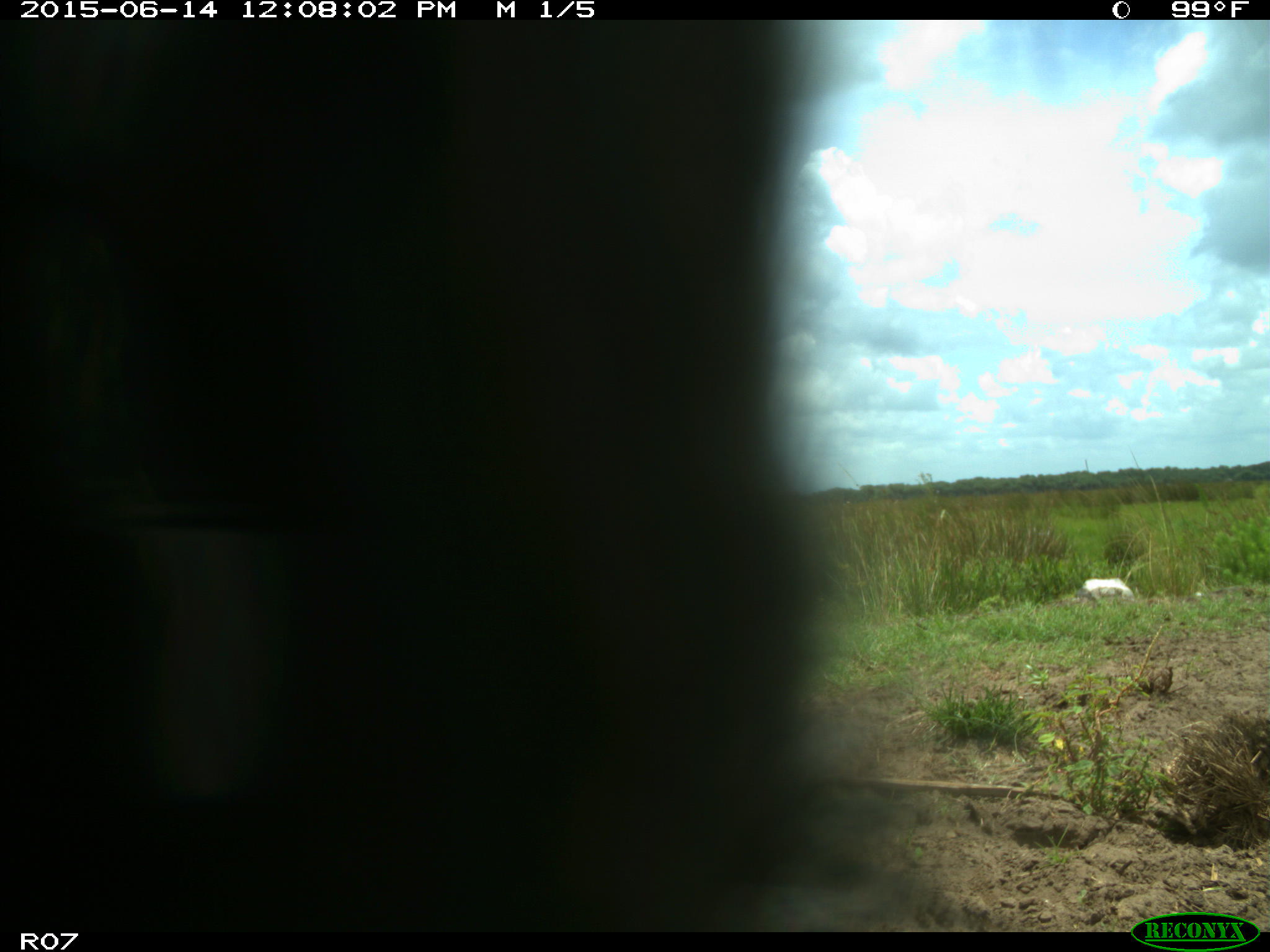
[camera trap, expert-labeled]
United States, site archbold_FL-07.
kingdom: Animalia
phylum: Chordata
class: Mammalia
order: Artiodactyla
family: Bovidae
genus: Bos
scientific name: Bos taurus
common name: domestic cow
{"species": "Bos taurus (domestic cow)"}